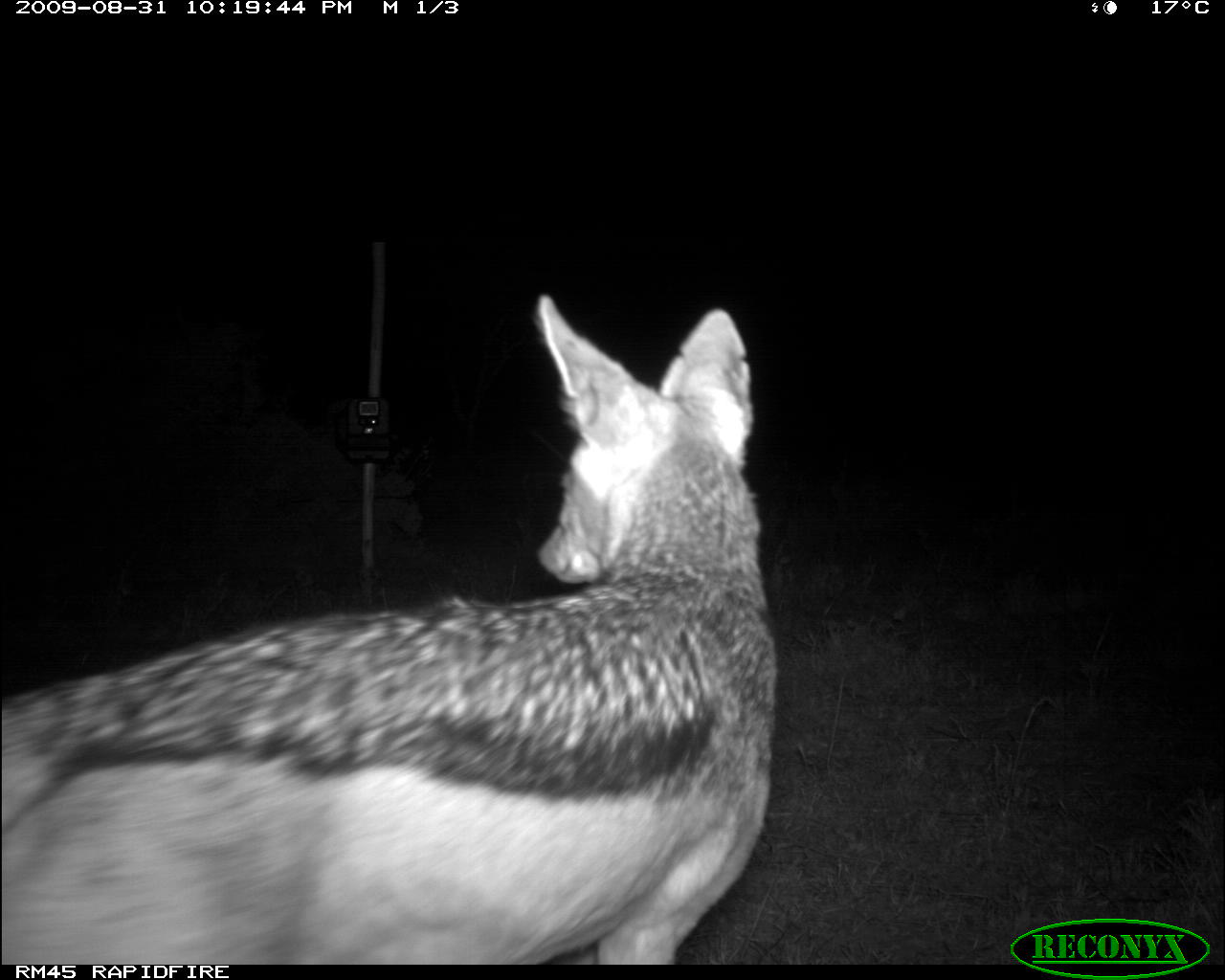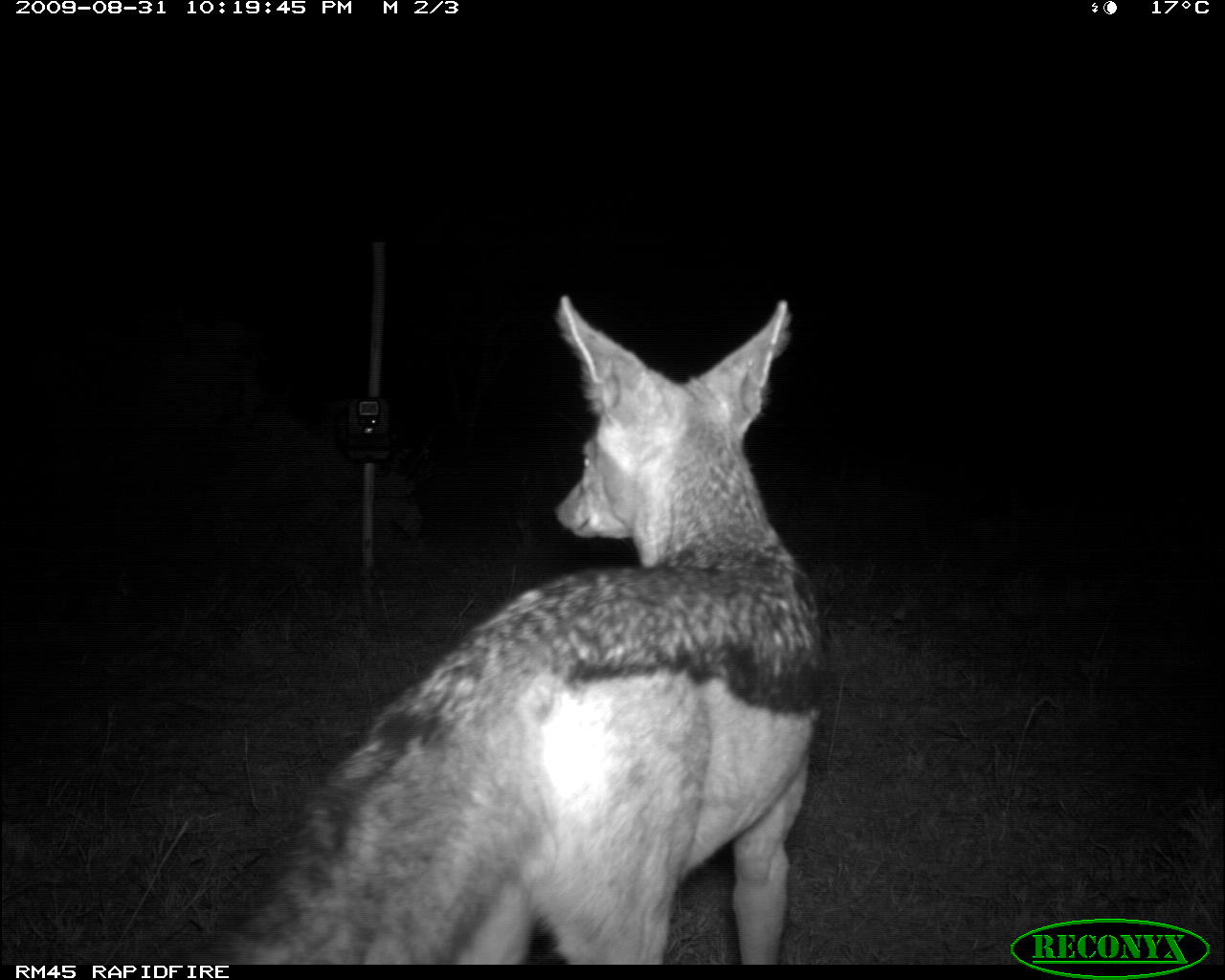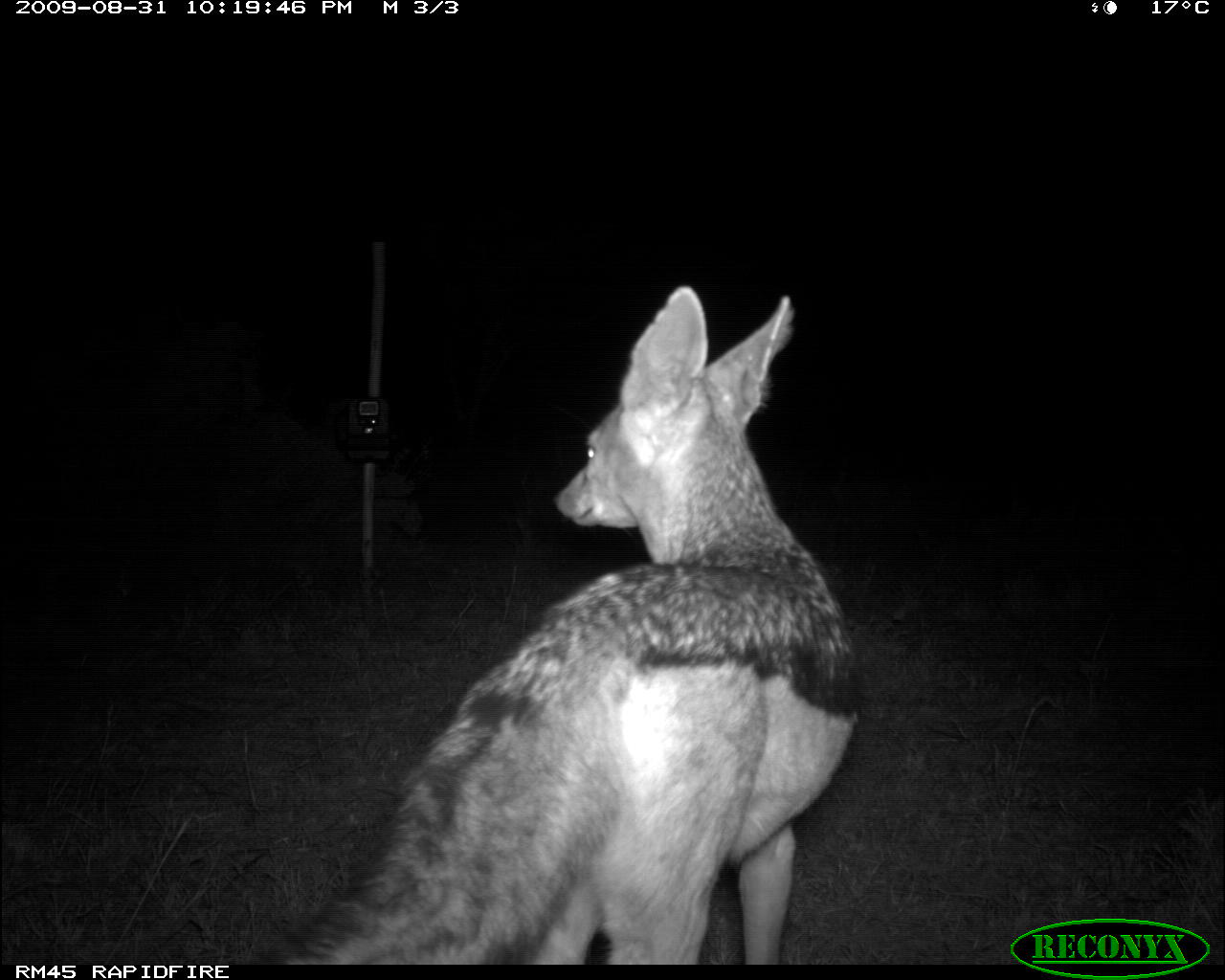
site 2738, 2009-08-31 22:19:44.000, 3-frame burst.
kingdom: Animalia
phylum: Chordata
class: Mammalia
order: Carnivora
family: Canidae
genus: Lupulella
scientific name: Lupulella mesomelas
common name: black-backed jackal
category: canis mesomelas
Canis mesomelas (black-backed jackal) (Lupulella mesomelas), count 1.